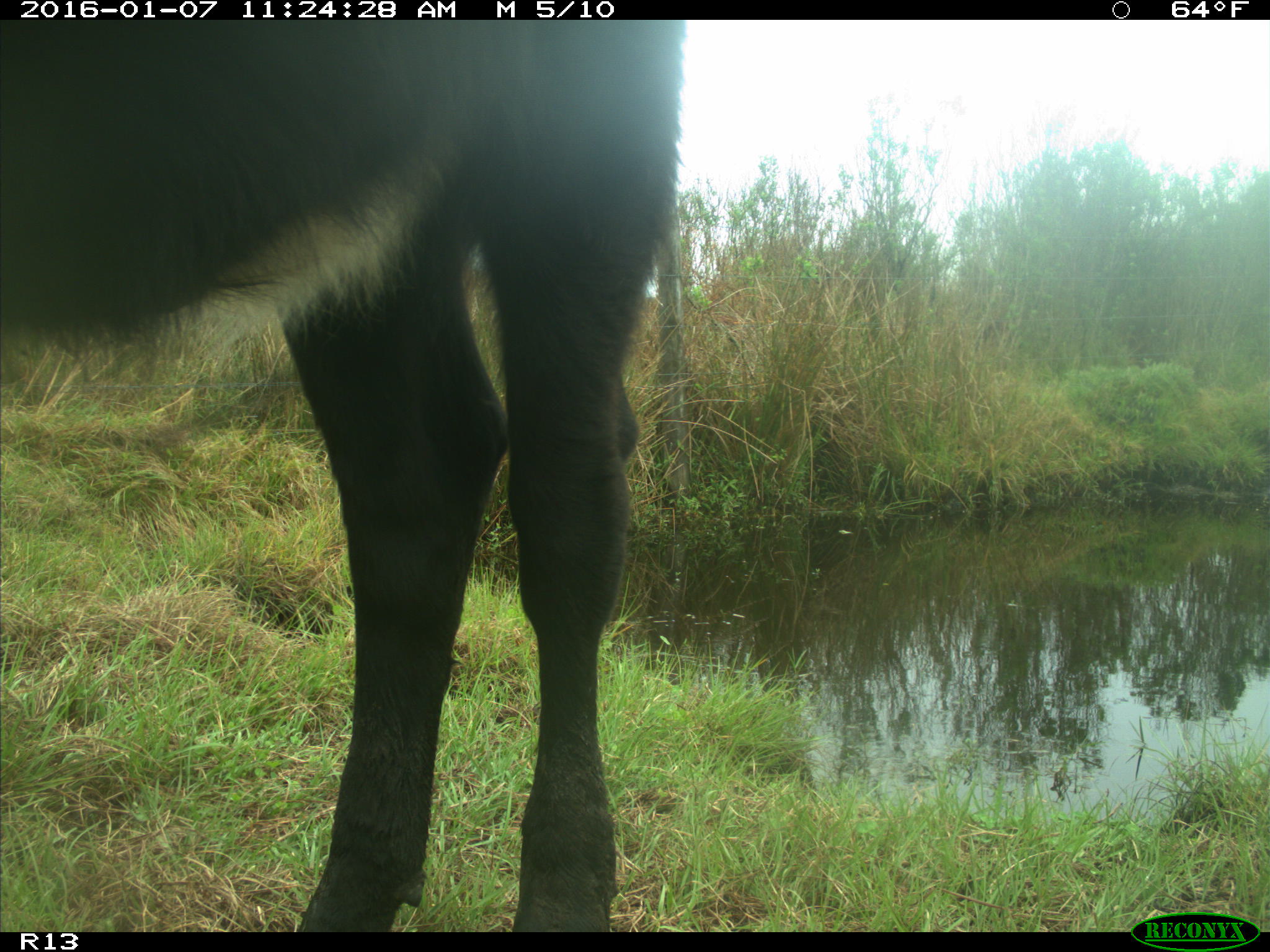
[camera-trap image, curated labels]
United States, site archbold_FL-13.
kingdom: Animalia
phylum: Chordata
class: Mammalia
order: Artiodactyla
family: Bovidae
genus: Bos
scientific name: Bos taurus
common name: domestic cow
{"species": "Bos taurus (domestic cow)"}